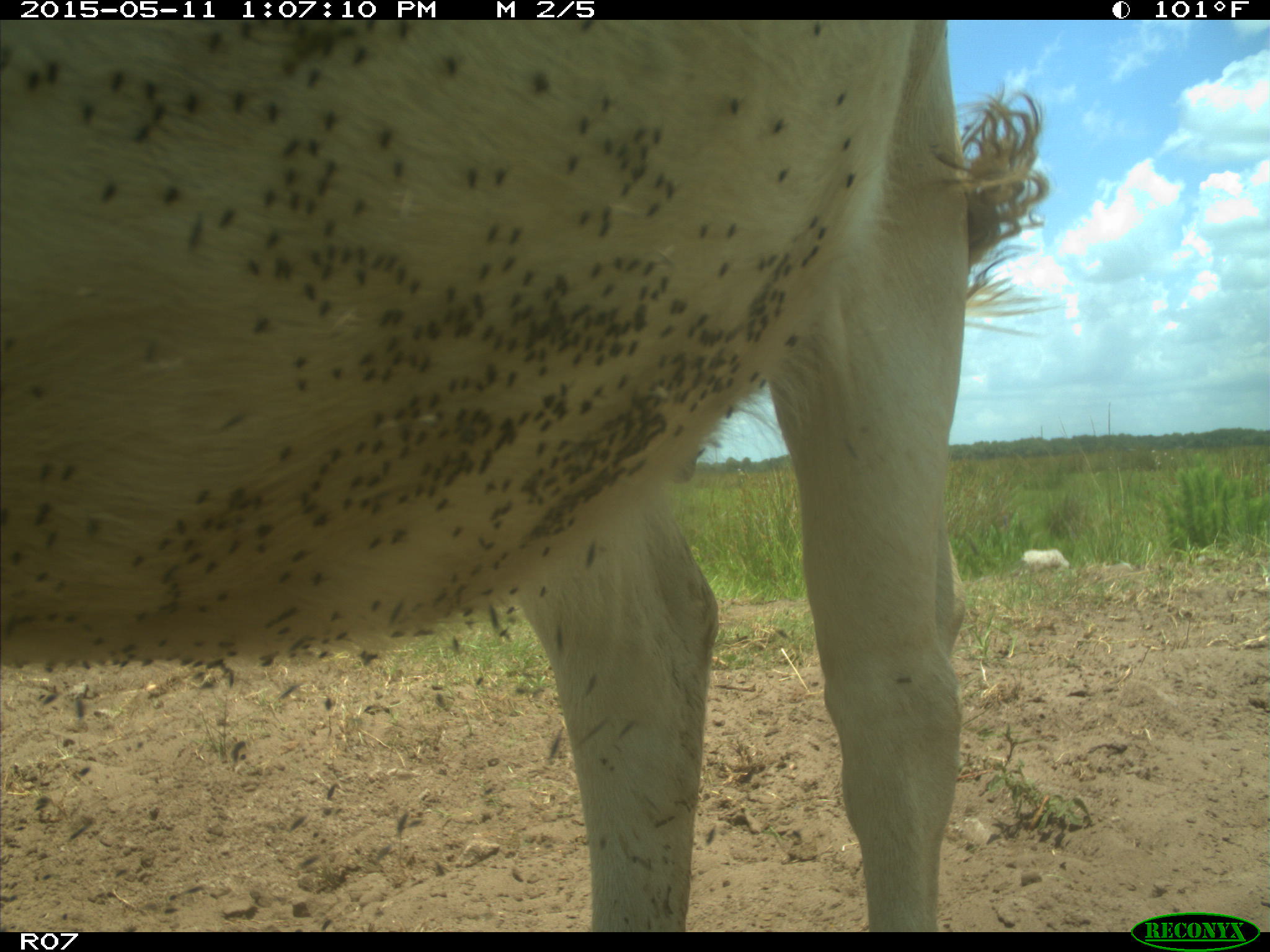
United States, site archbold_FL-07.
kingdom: Animalia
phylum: Chordata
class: Mammalia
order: Artiodactyla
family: Bovidae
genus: Bos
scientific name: Bos taurus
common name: domestic cow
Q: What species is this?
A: Bos taurus (domestic cow).